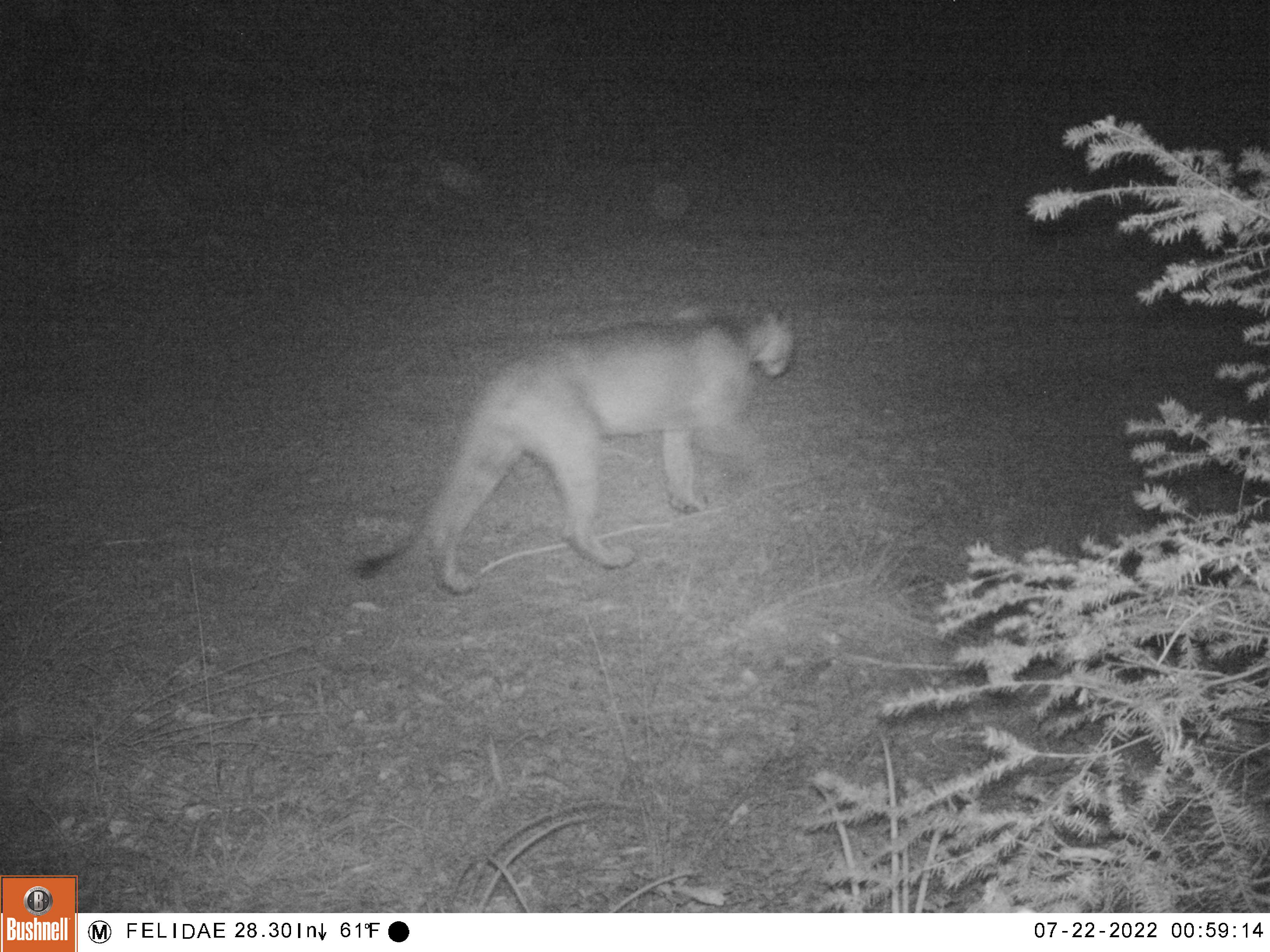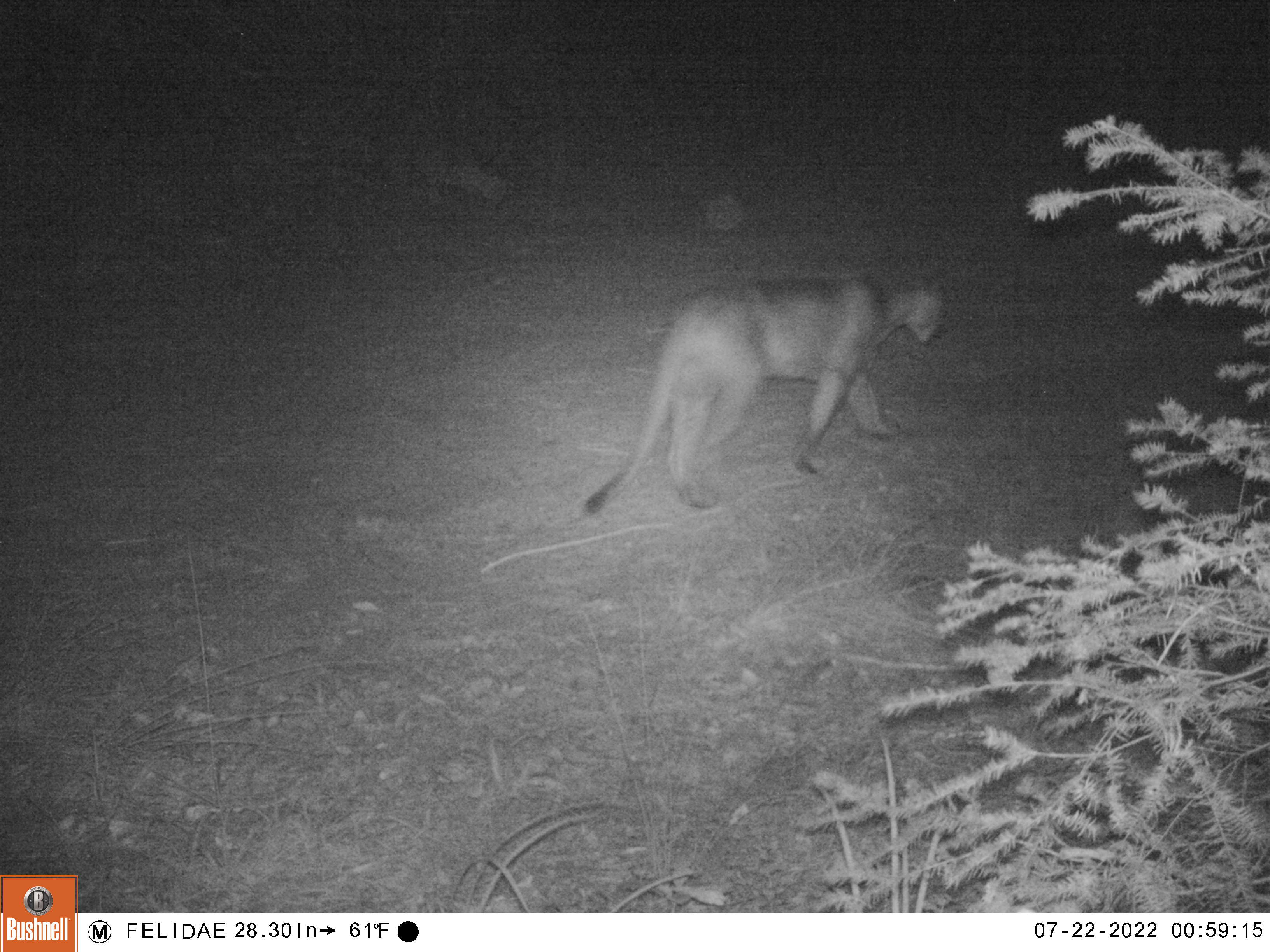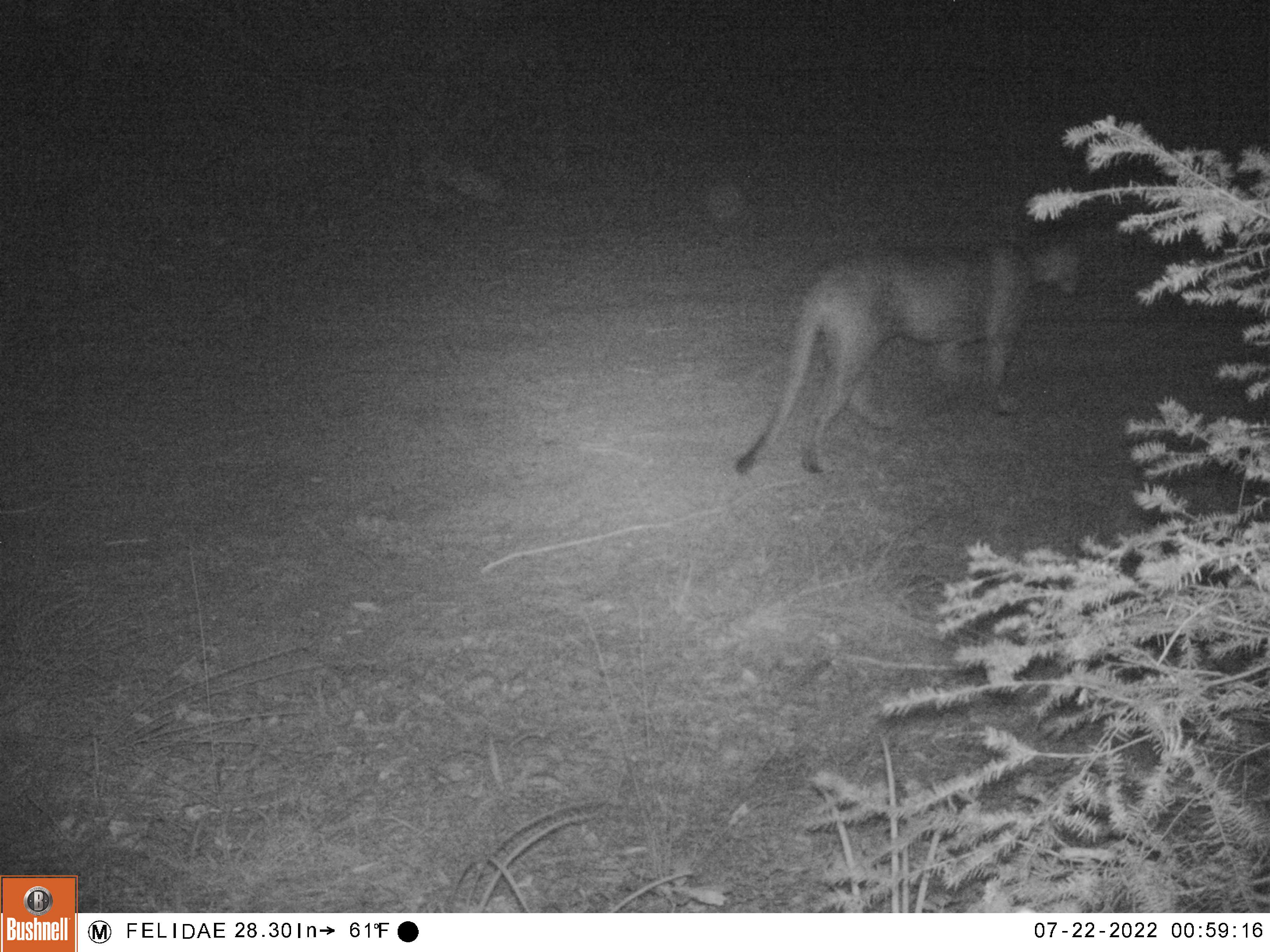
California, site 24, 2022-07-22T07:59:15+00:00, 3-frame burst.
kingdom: Animalia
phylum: Chordata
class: Mammalia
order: Carnivora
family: Felidae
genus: Puma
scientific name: Puma concolor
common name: puma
Puma (Puma concolor).